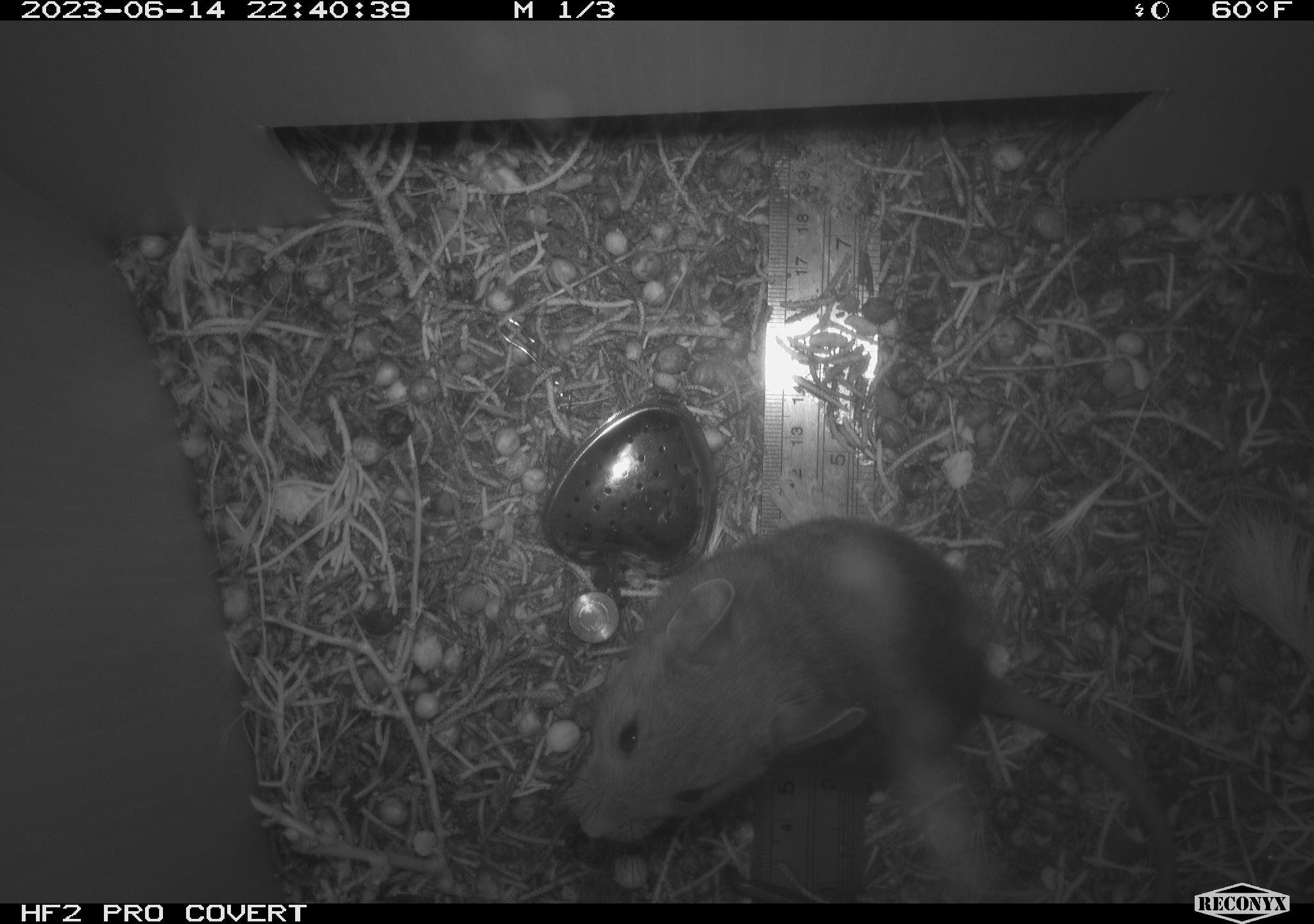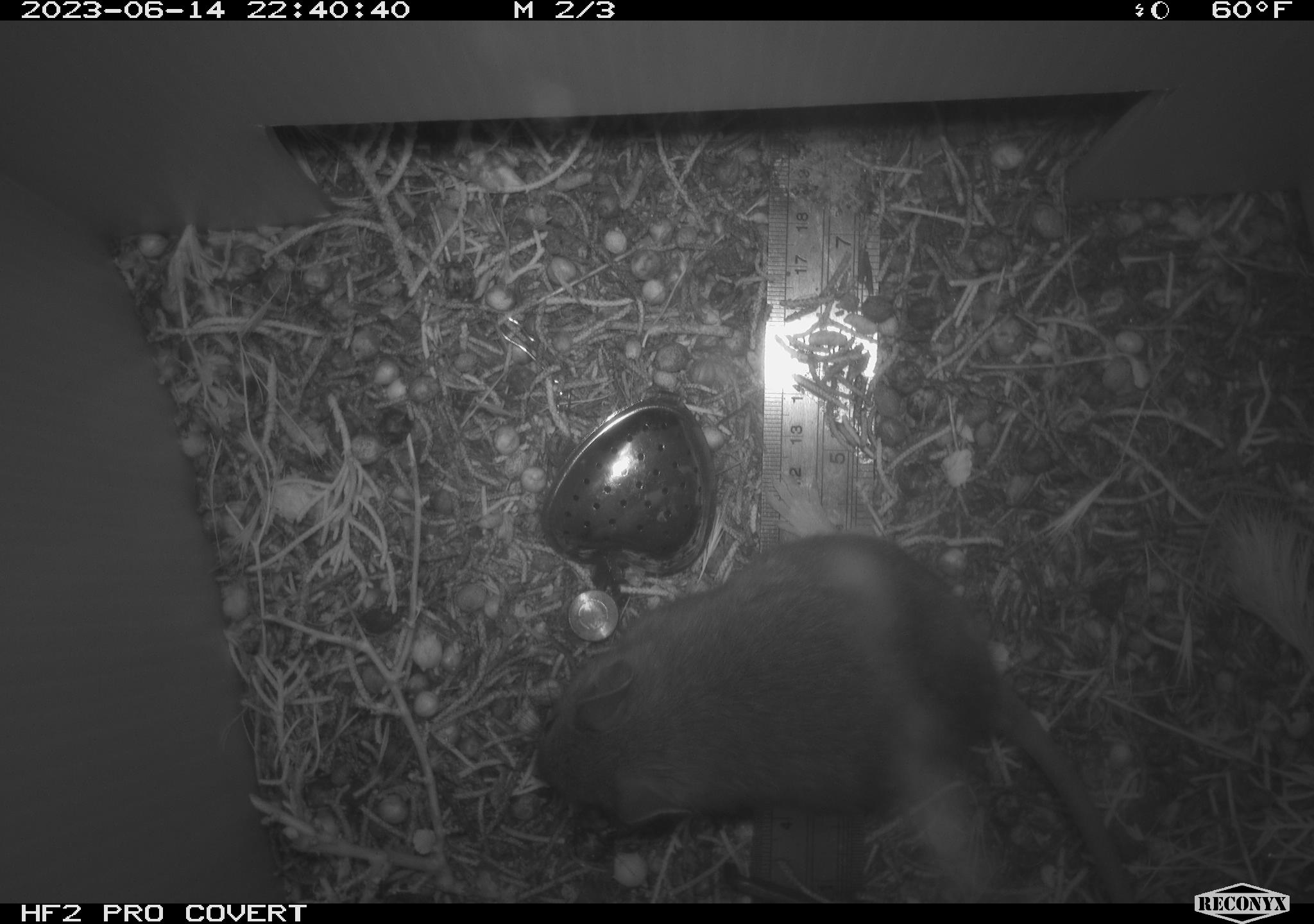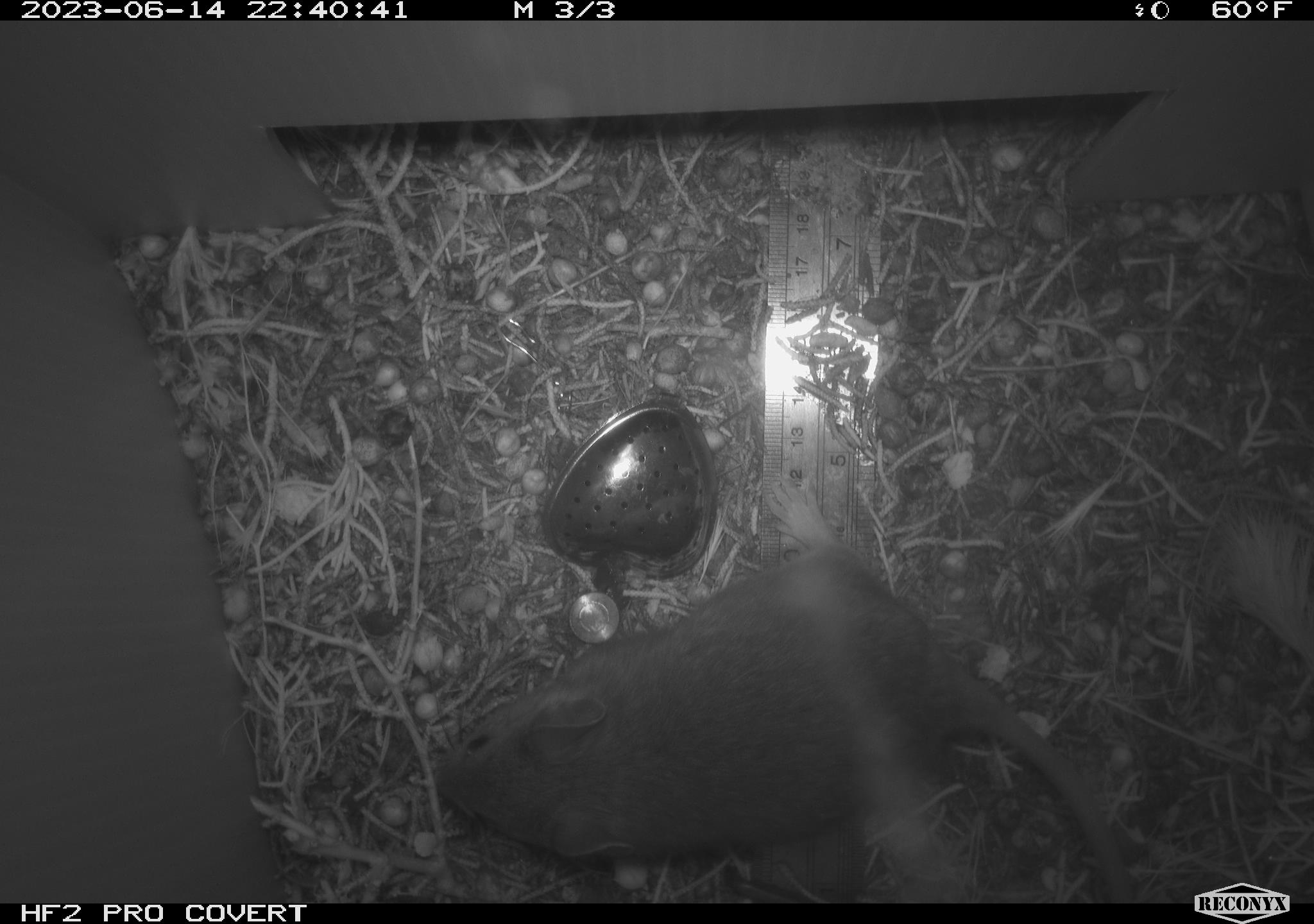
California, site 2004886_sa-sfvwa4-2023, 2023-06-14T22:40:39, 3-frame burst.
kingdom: Animalia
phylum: Chordata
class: Mammalia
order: Rodentia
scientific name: Rodentia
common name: mouse species